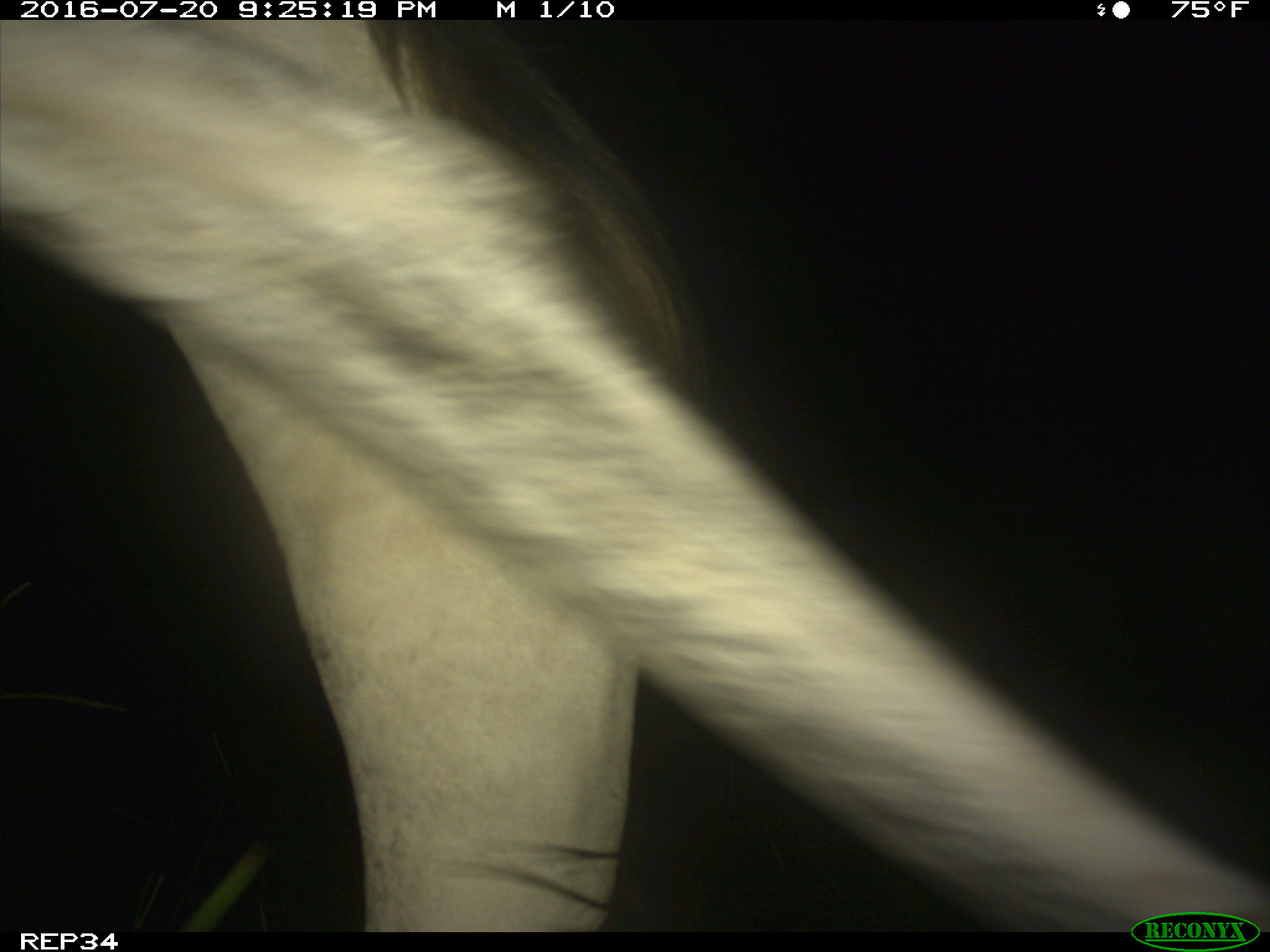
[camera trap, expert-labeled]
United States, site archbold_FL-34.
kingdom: Animalia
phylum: Chordata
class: Mammalia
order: Artiodactyla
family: Bovidae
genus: Bos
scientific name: Bos taurus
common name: domestic cow